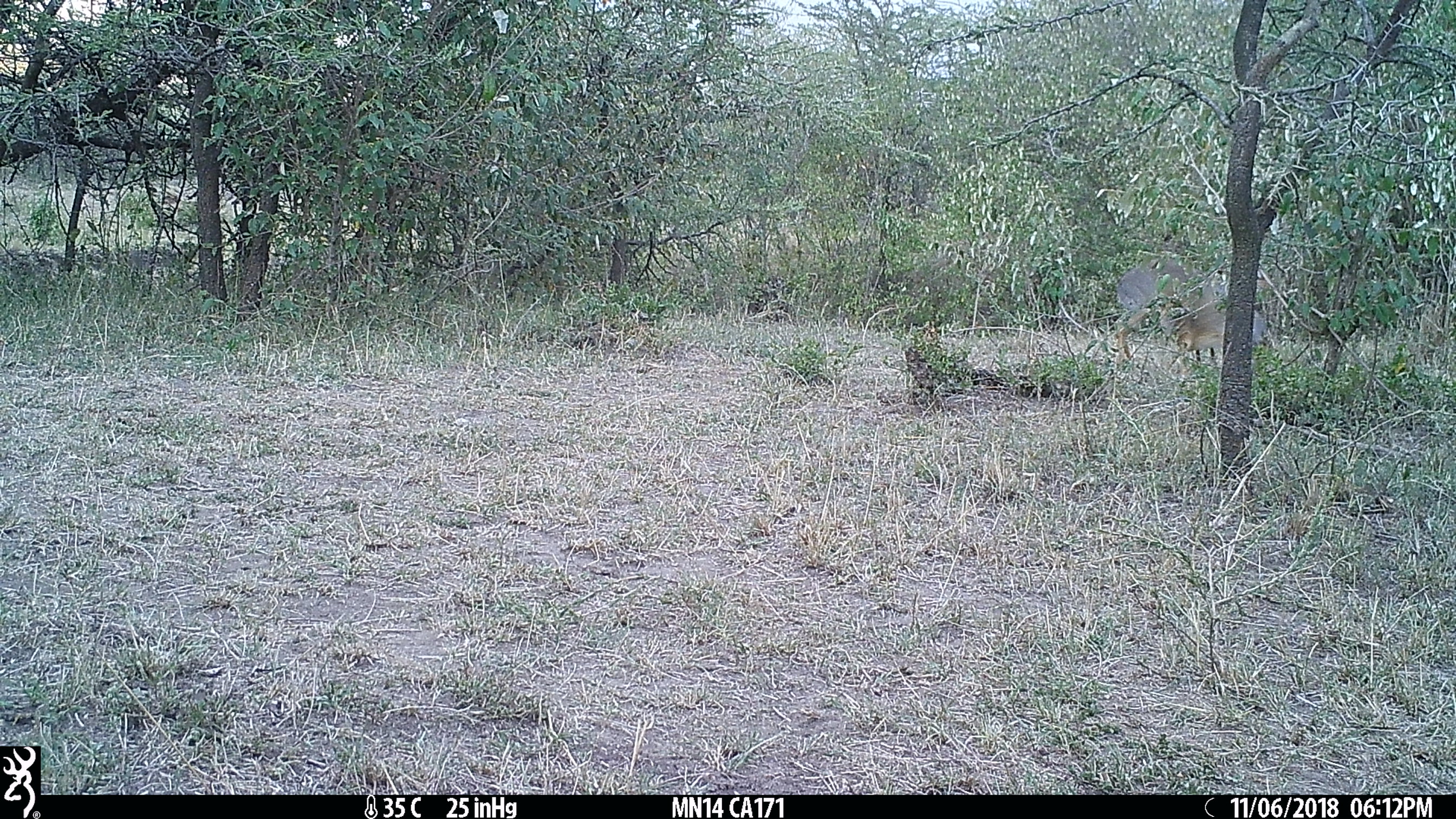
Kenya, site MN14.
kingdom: Animalia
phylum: Chordata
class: Mammalia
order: Artiodactyla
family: Bovidae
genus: Madoqua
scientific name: Madoqua kirkii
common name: kirk's dik-dik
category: dikdik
Dikdik (kirk's dik-dik) (Madoqua kirkii).